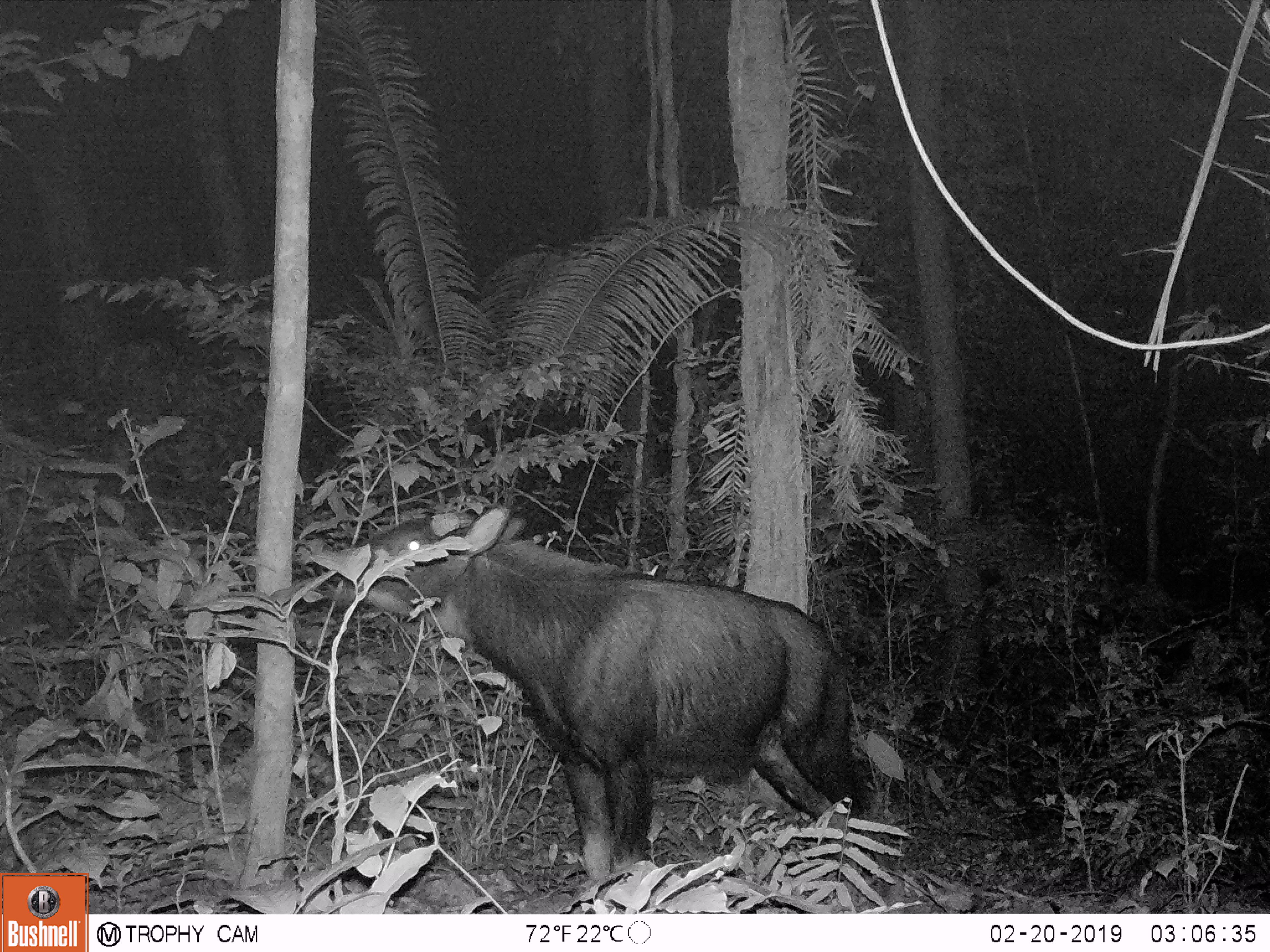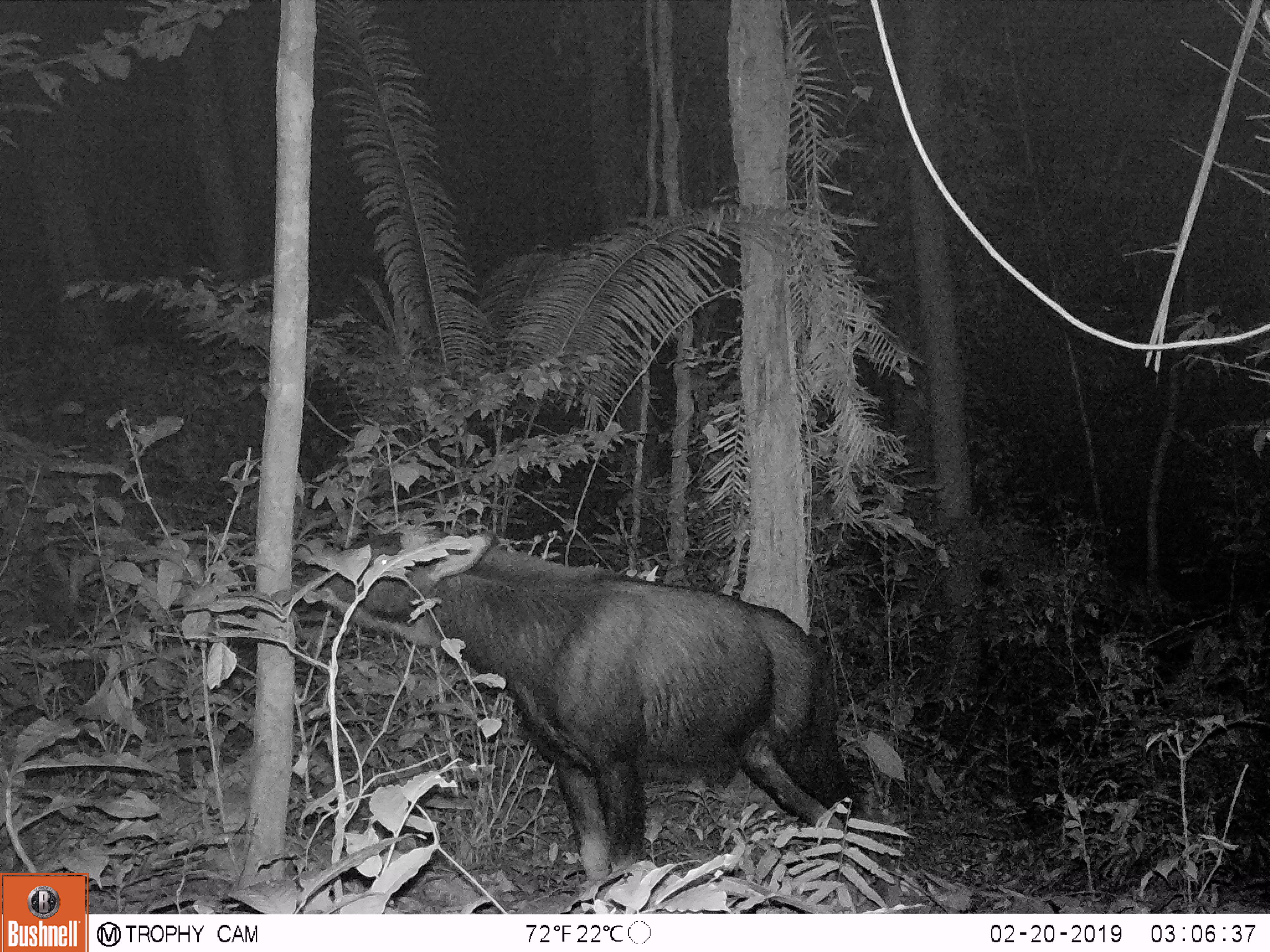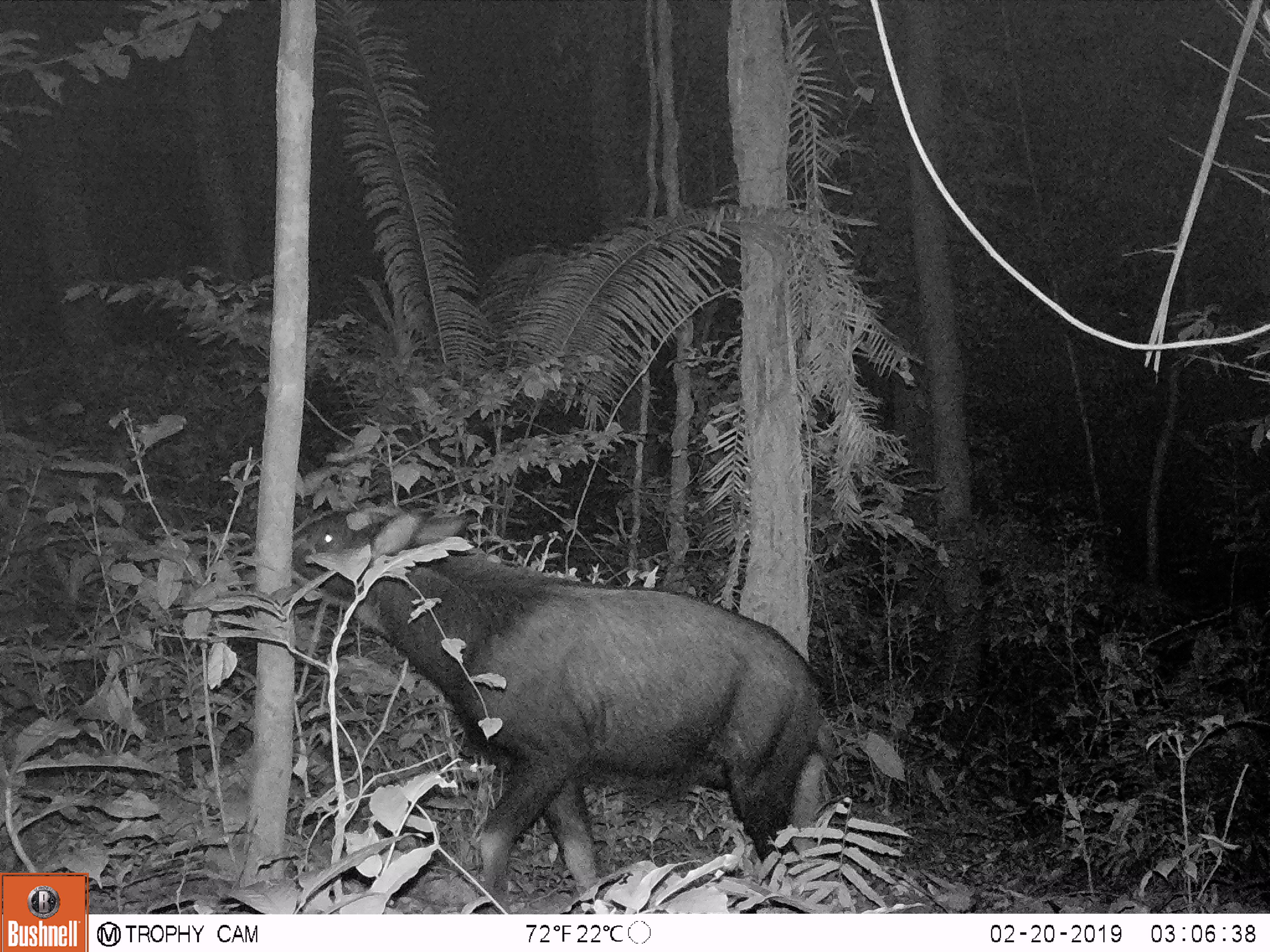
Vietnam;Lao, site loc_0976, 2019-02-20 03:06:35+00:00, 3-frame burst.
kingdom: Animalia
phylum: Chordata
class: Mammalia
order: Artiodactyla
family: Bovidae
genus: Capricornis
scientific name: Capricornis sumatraensis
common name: chinese serow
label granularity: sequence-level